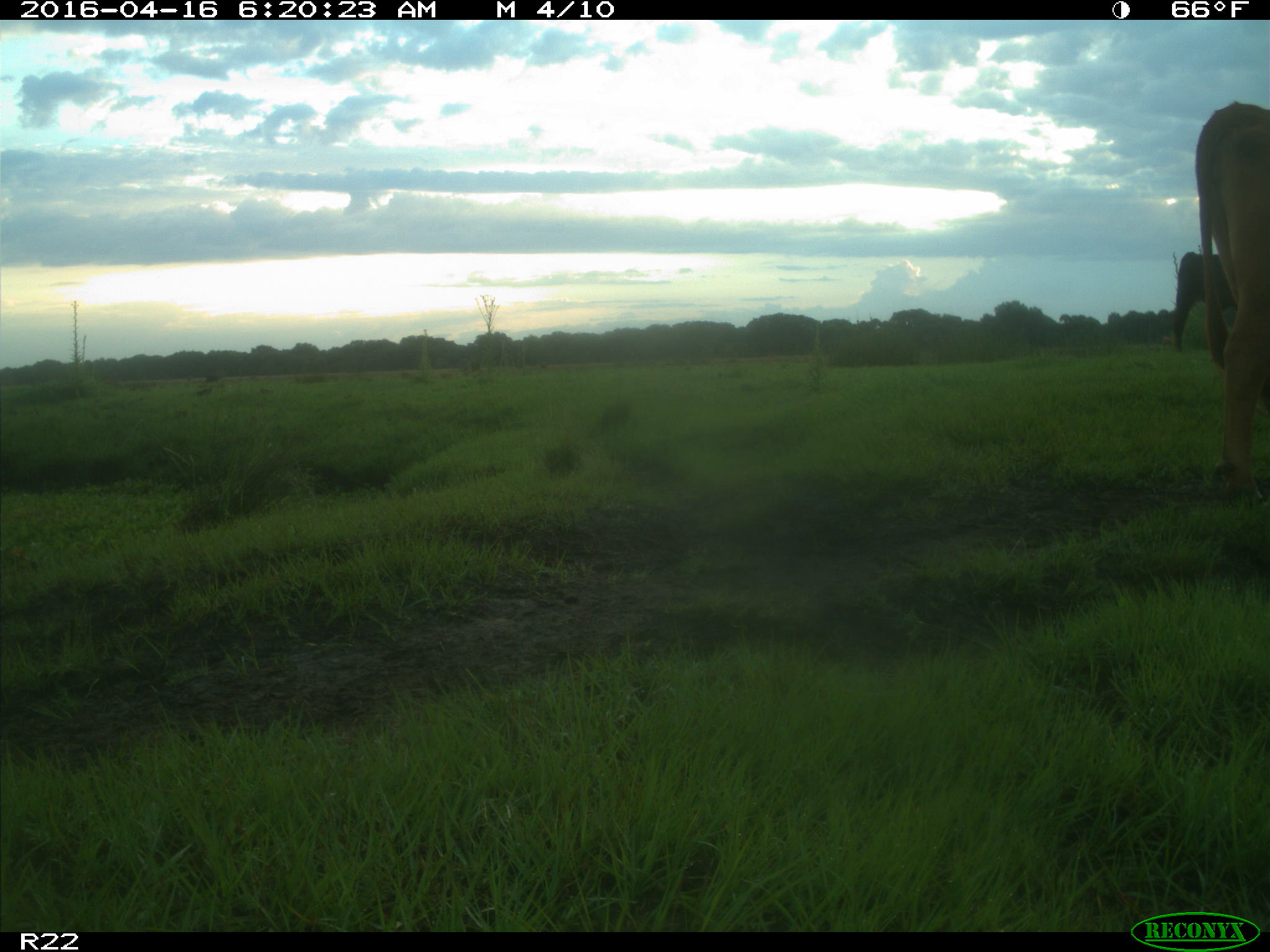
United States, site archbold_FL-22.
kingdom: Animalia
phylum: Chordata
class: Mammalia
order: Artiodactyla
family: Bovidae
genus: Bos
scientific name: Bos taurus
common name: domestic cow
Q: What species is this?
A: Bos taurus (domestic cow).